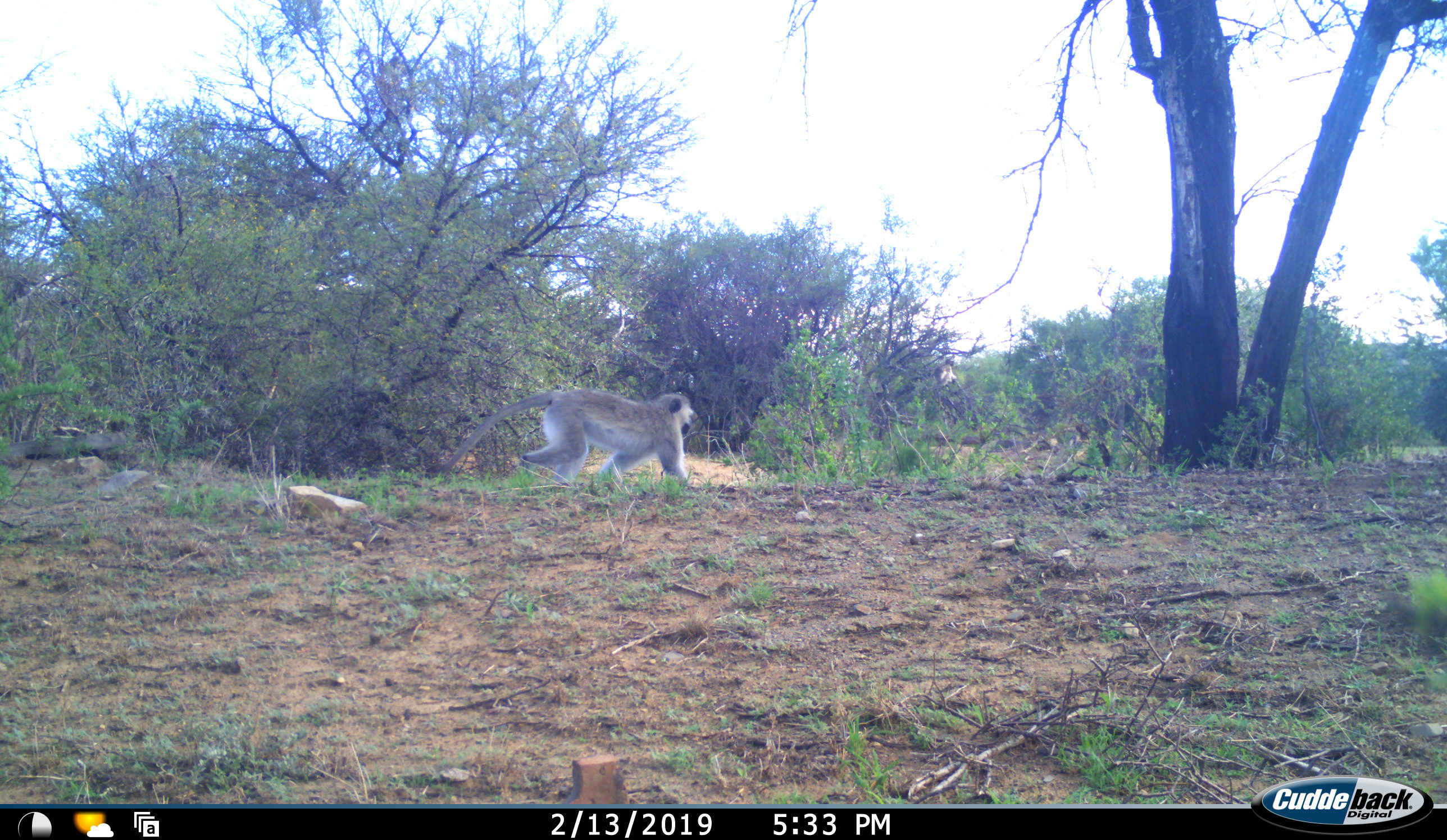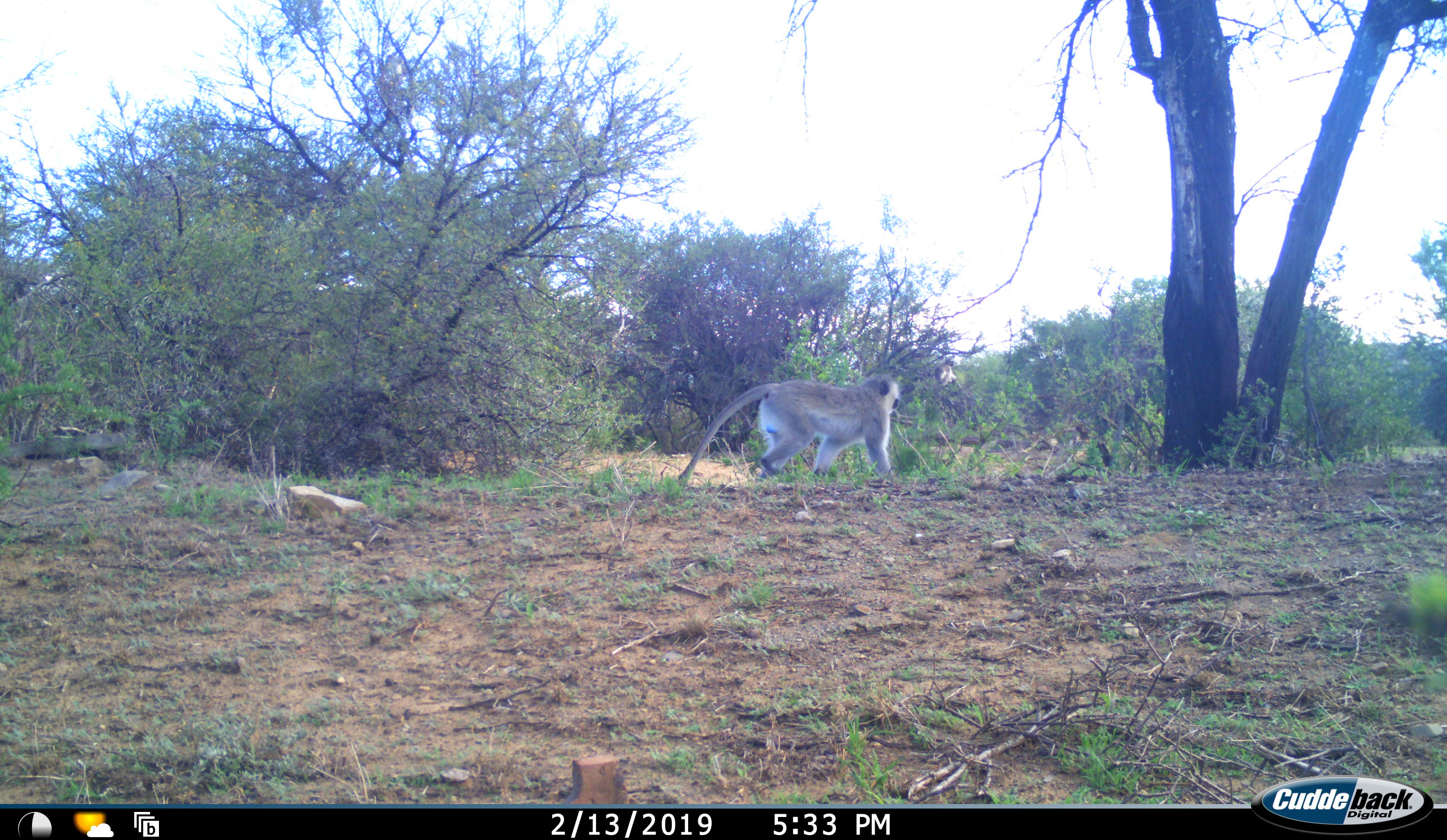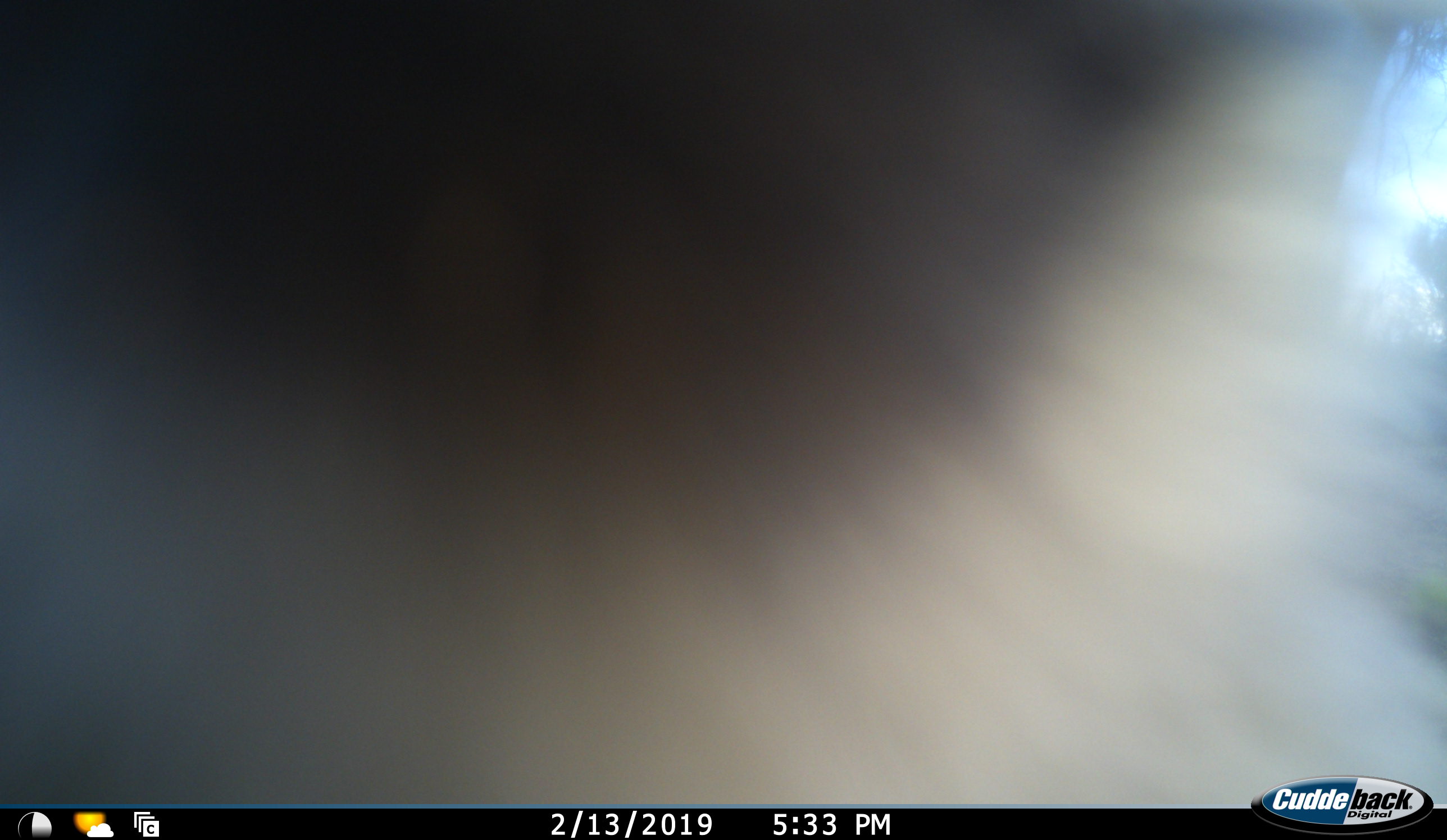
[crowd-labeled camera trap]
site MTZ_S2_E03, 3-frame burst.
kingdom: Animalia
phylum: Chordata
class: Mammalia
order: Primates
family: Cercopithecidae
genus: Chlorocebus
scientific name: Chlorocebus pygerythrus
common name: vervet monkey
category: monkeyvervet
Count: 2.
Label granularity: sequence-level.